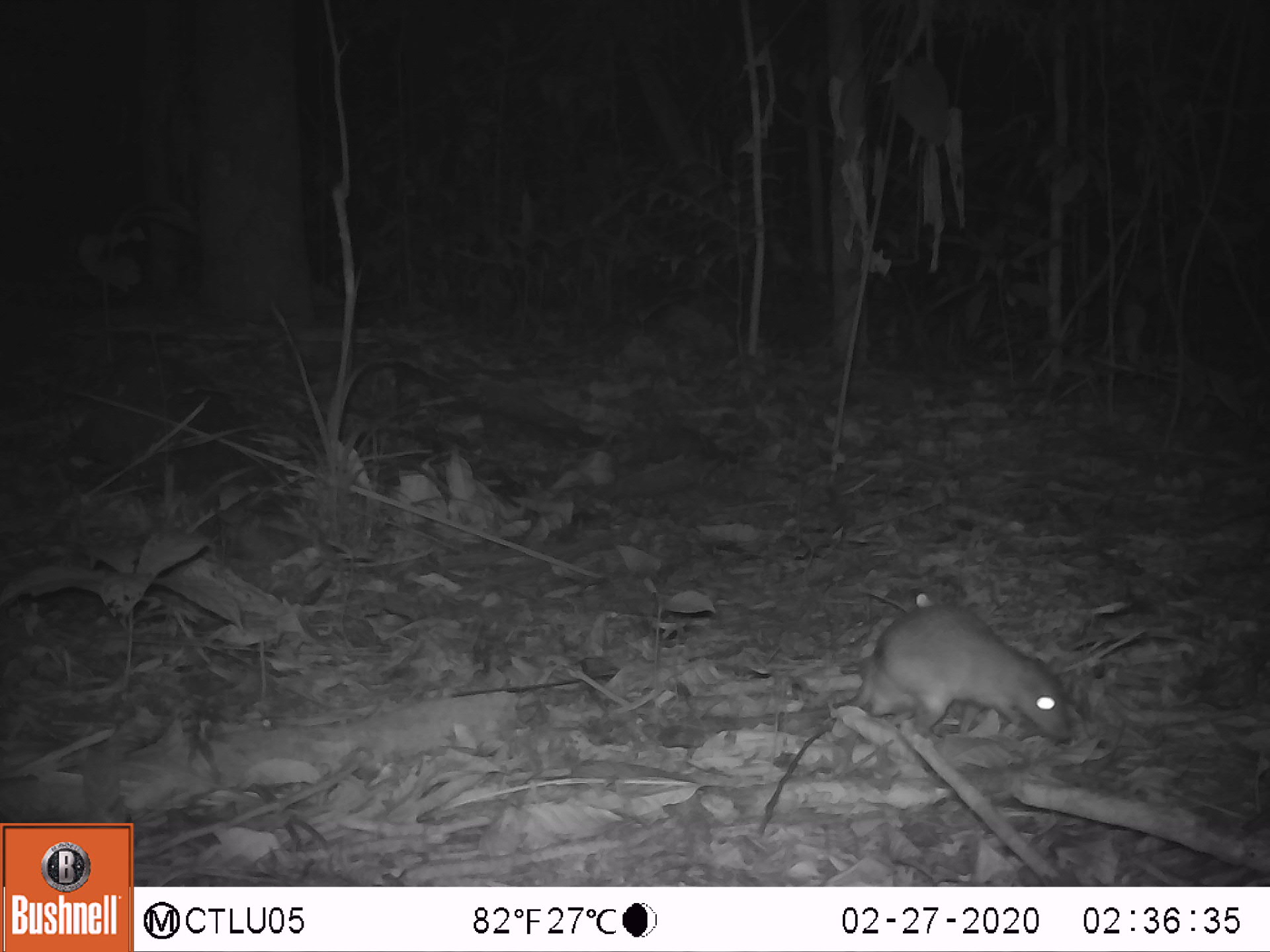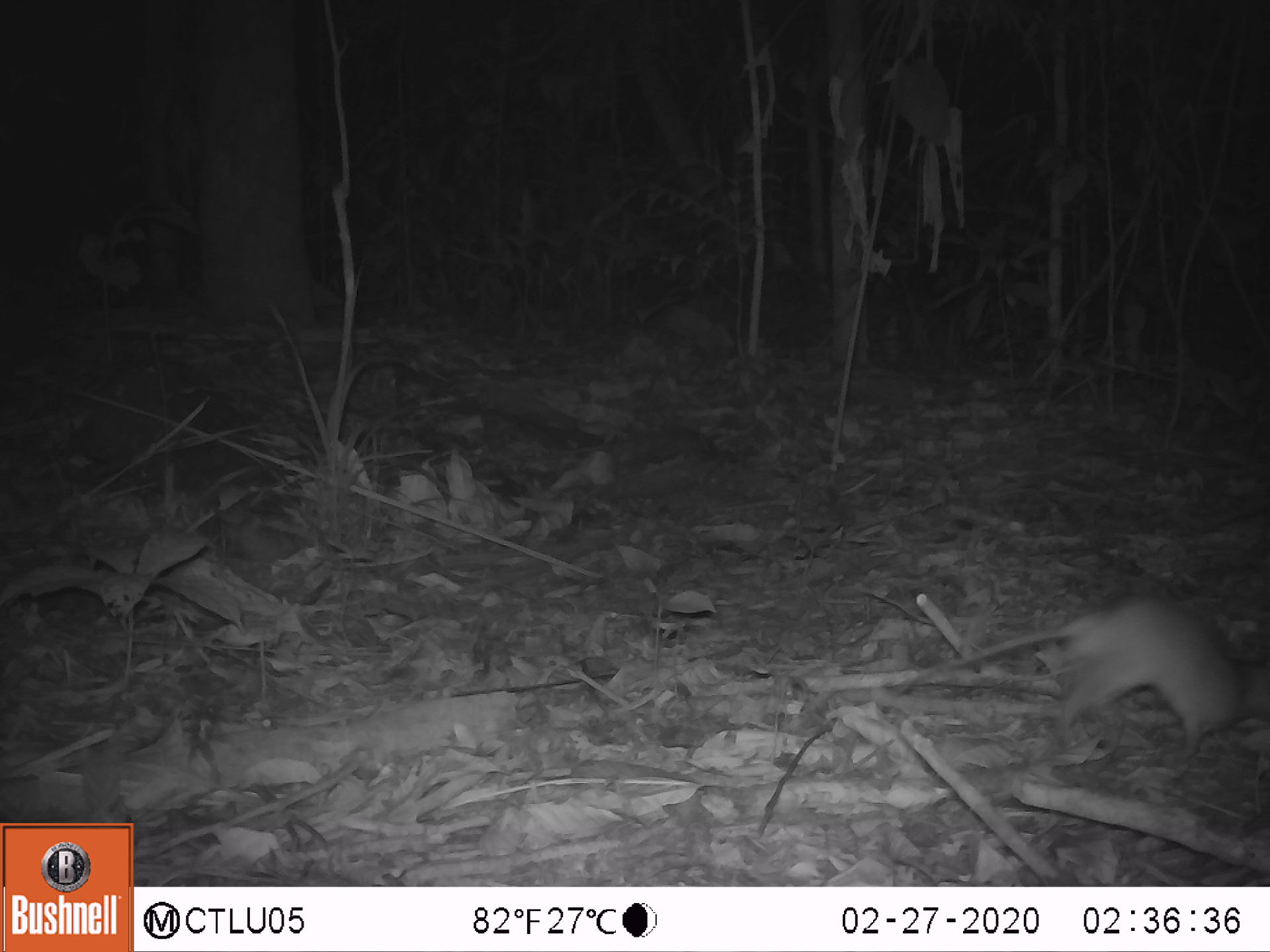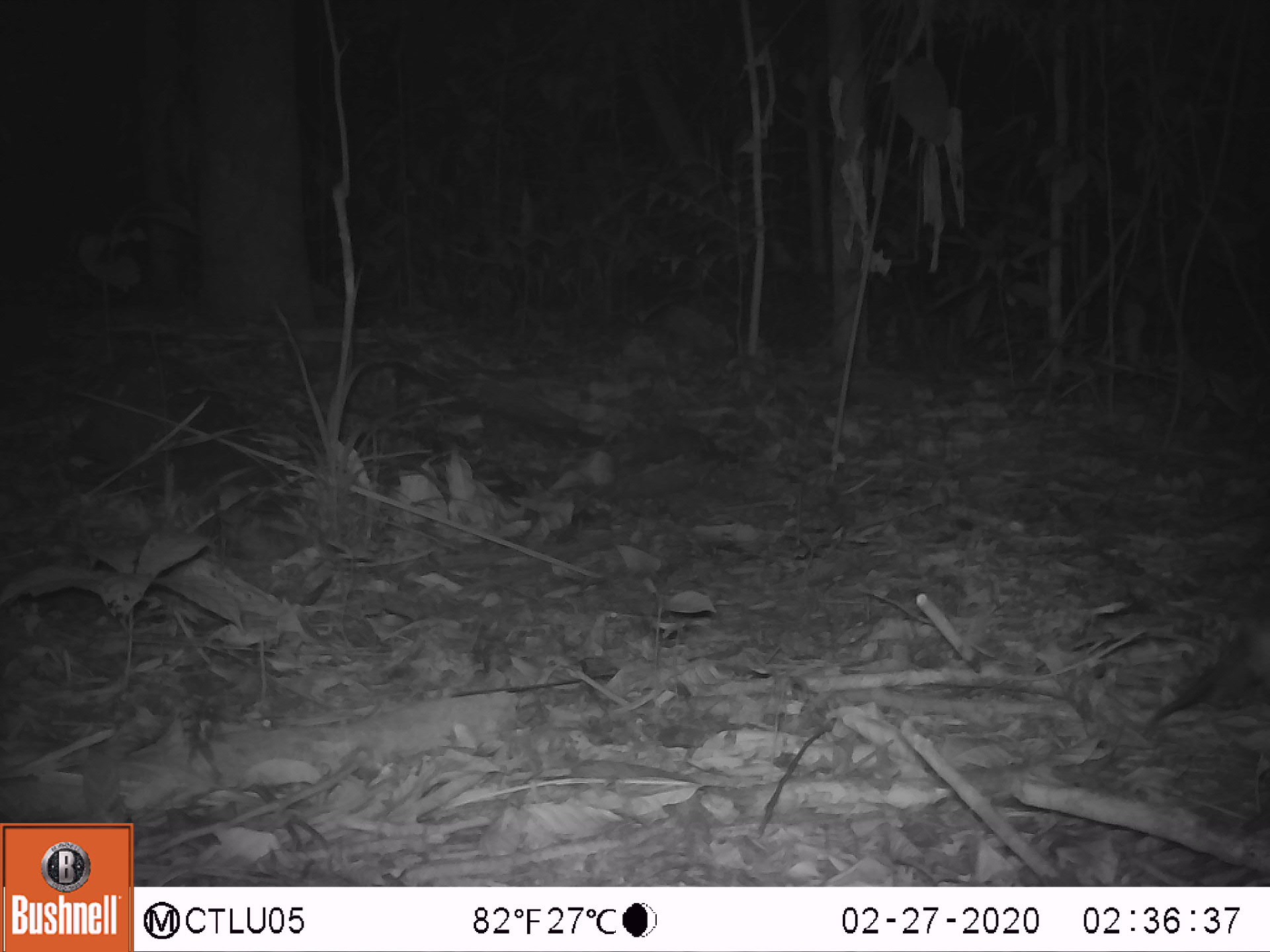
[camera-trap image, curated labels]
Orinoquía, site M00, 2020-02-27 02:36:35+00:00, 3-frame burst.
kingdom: Animalia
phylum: Chordata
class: Mammalia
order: Rodentia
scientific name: Rodentia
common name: rodent